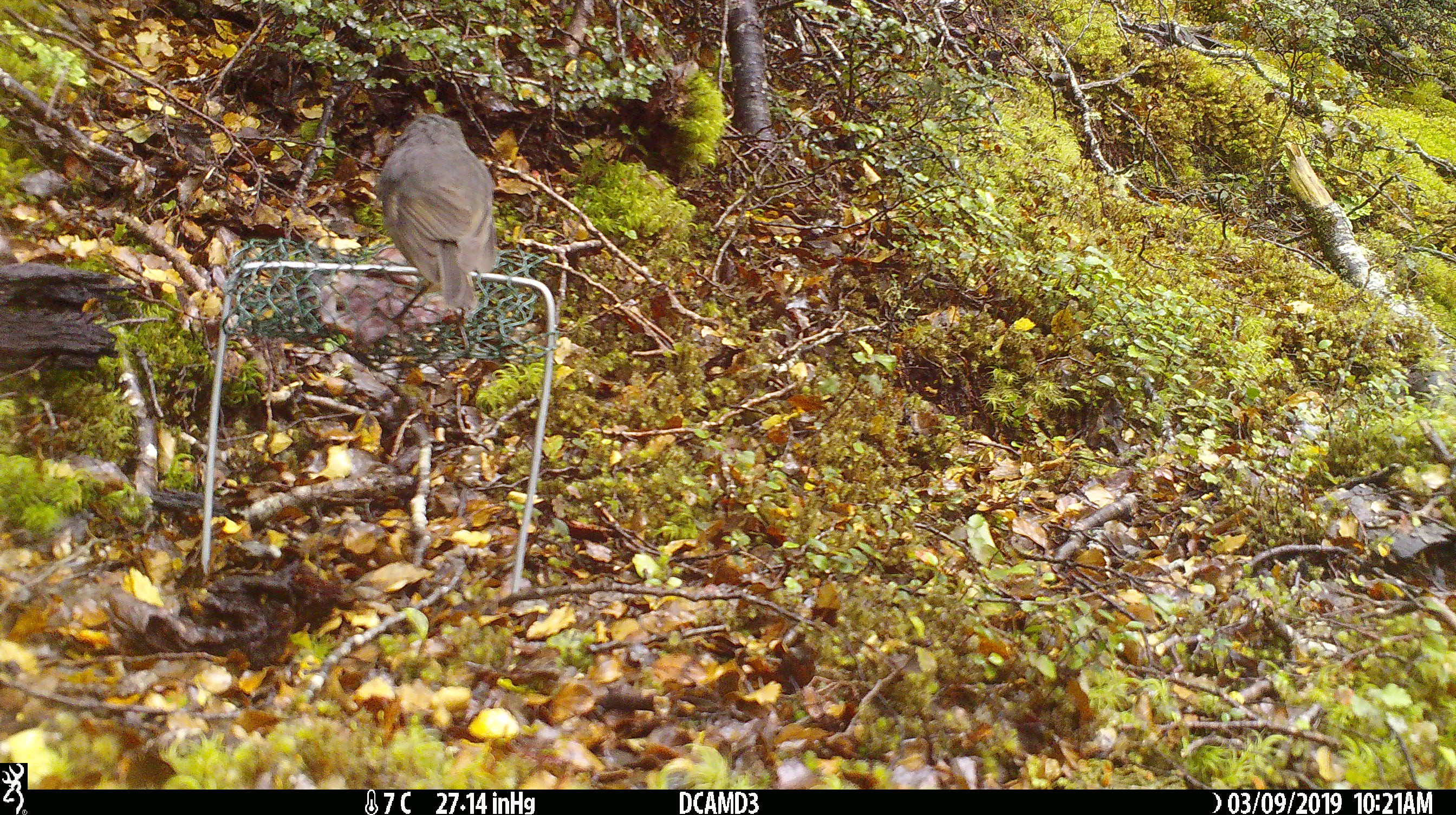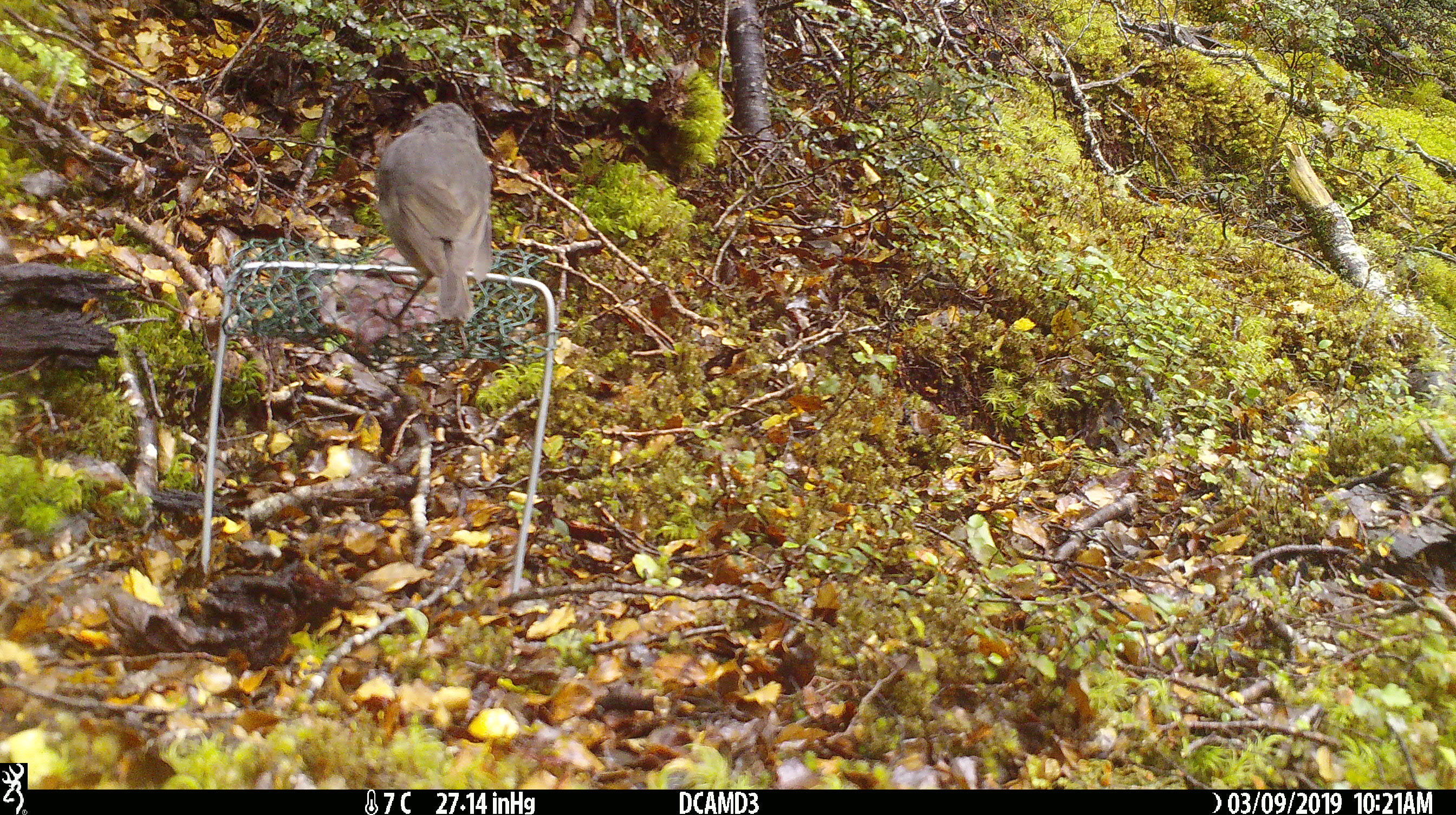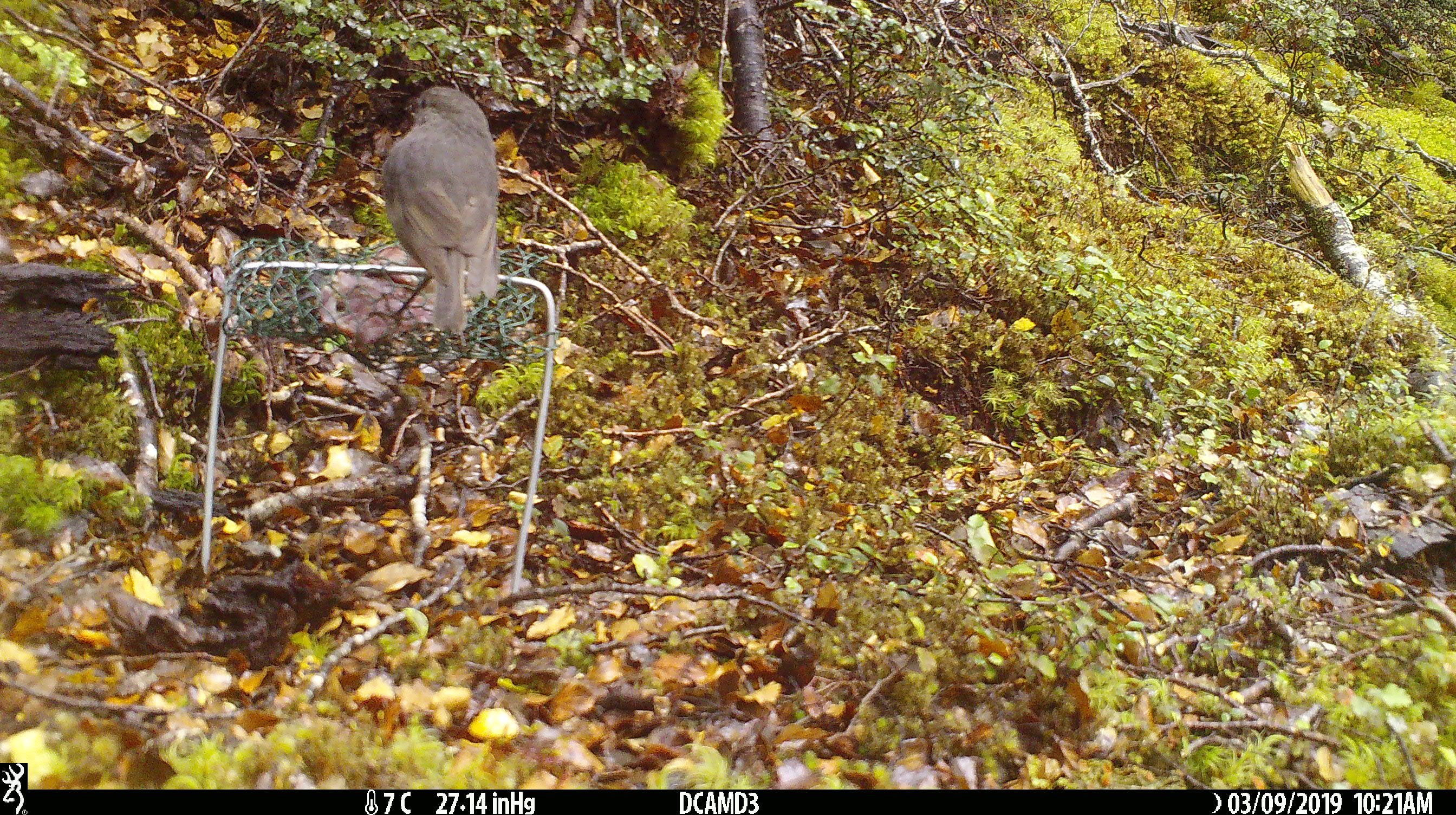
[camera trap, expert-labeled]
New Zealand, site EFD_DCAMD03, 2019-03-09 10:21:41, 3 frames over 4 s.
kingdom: Animalia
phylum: Chordata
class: Aves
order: Passeriformes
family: Petroicidae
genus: Petroica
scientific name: Petroica australis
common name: new zealand robin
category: robin